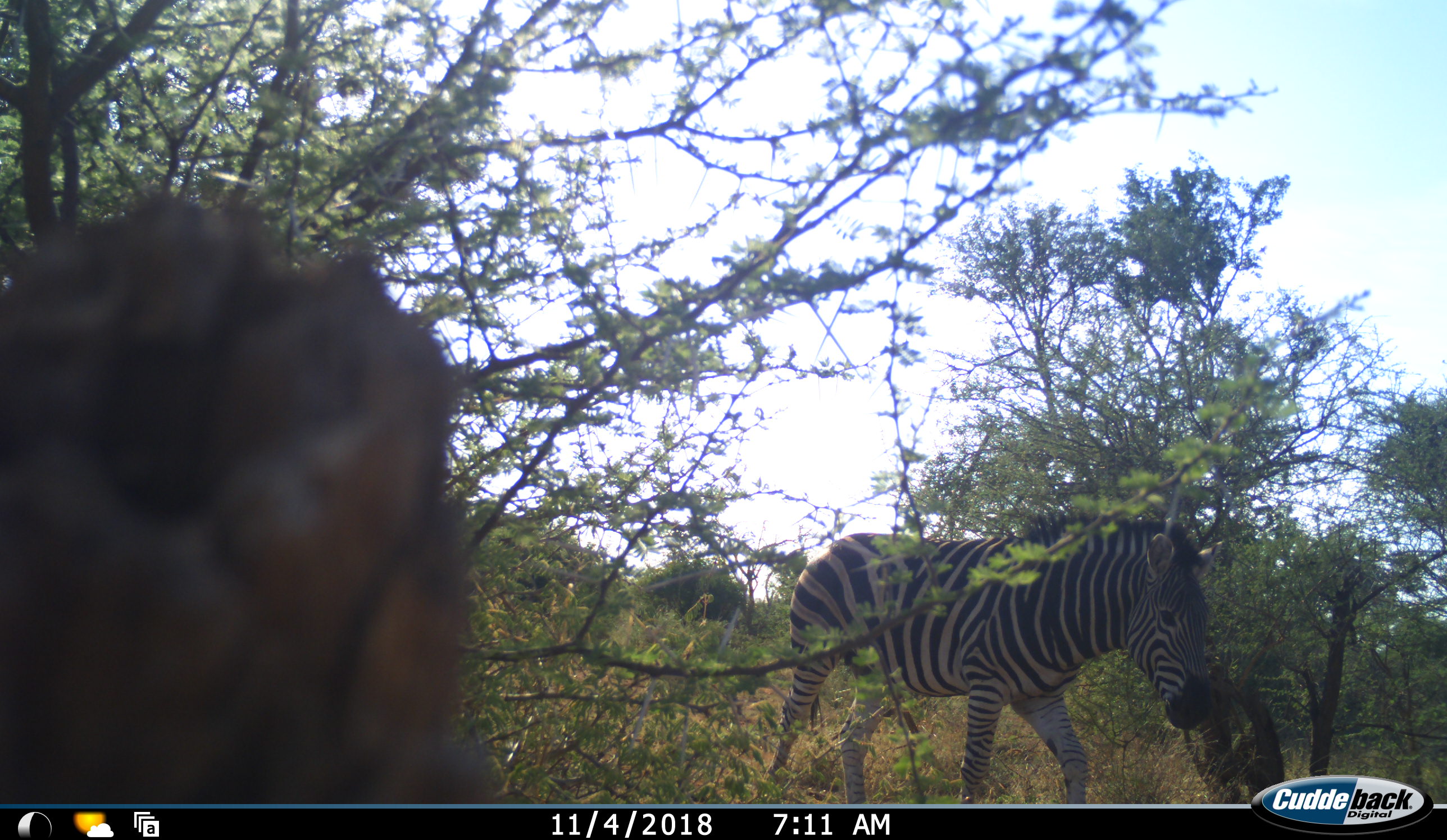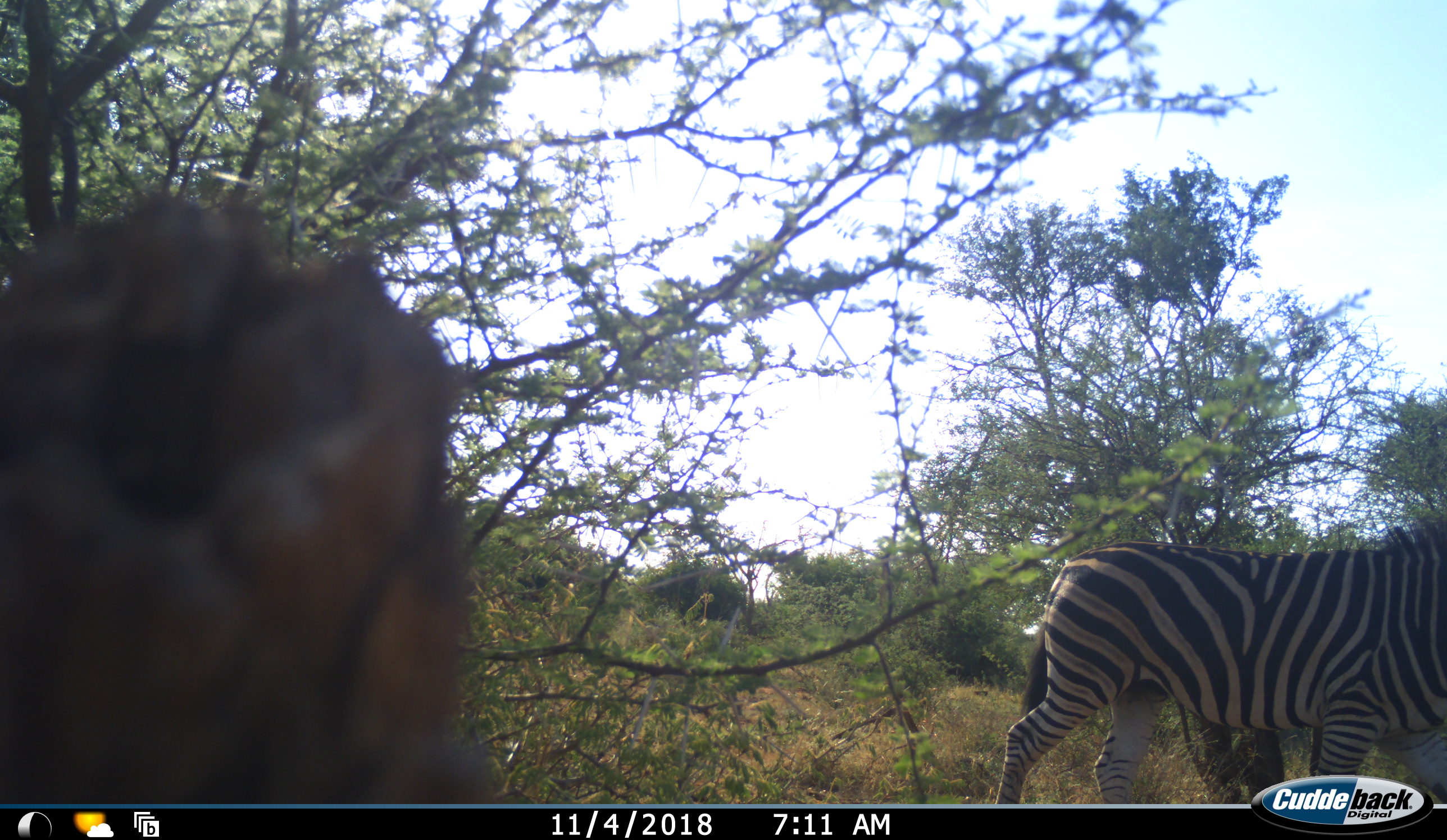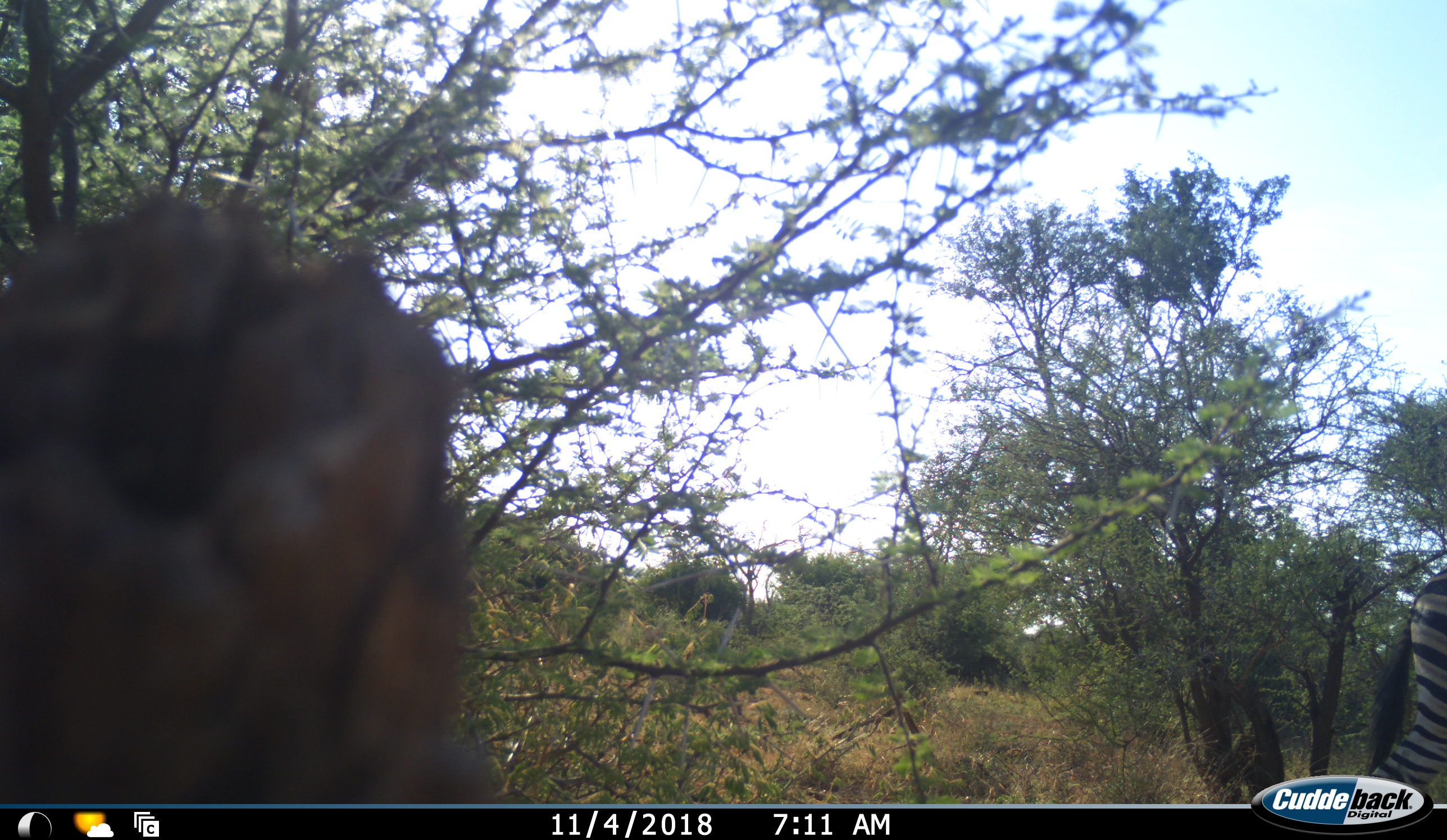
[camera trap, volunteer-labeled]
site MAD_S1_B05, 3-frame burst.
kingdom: Animalia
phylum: Chordata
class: Mammalia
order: Perissodactyla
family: Equidae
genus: Equus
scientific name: Equus quagga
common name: plains zebra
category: zebraplains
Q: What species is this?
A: Zebraplains (plains zebra) (Equus quagga).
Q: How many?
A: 1.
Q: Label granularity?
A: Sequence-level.